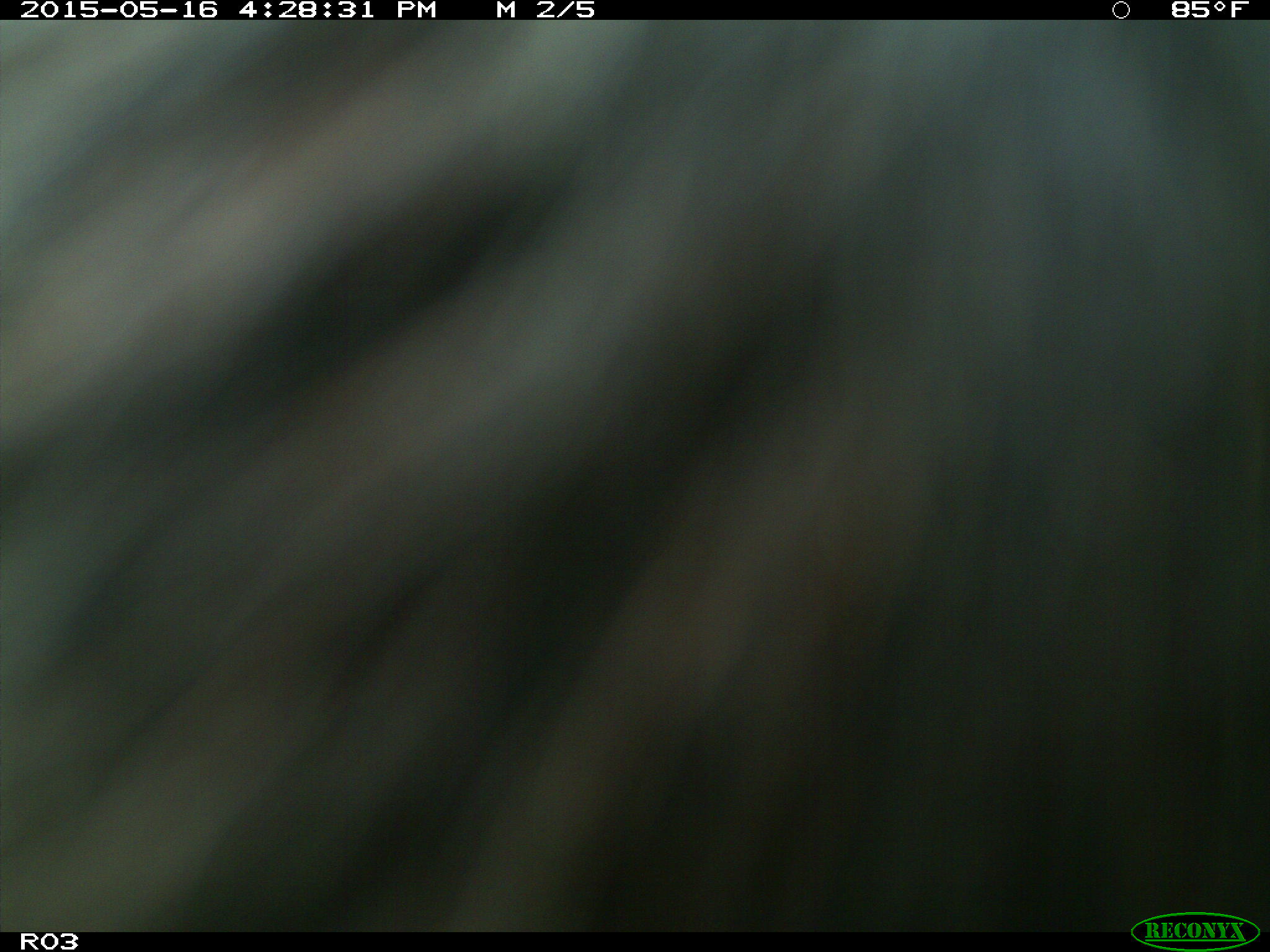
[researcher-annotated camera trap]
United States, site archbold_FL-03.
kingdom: Animalia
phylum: Chordata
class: Mammalia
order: Artiodactyla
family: Bovidae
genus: Bos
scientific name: Bos taurus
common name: domestic cow